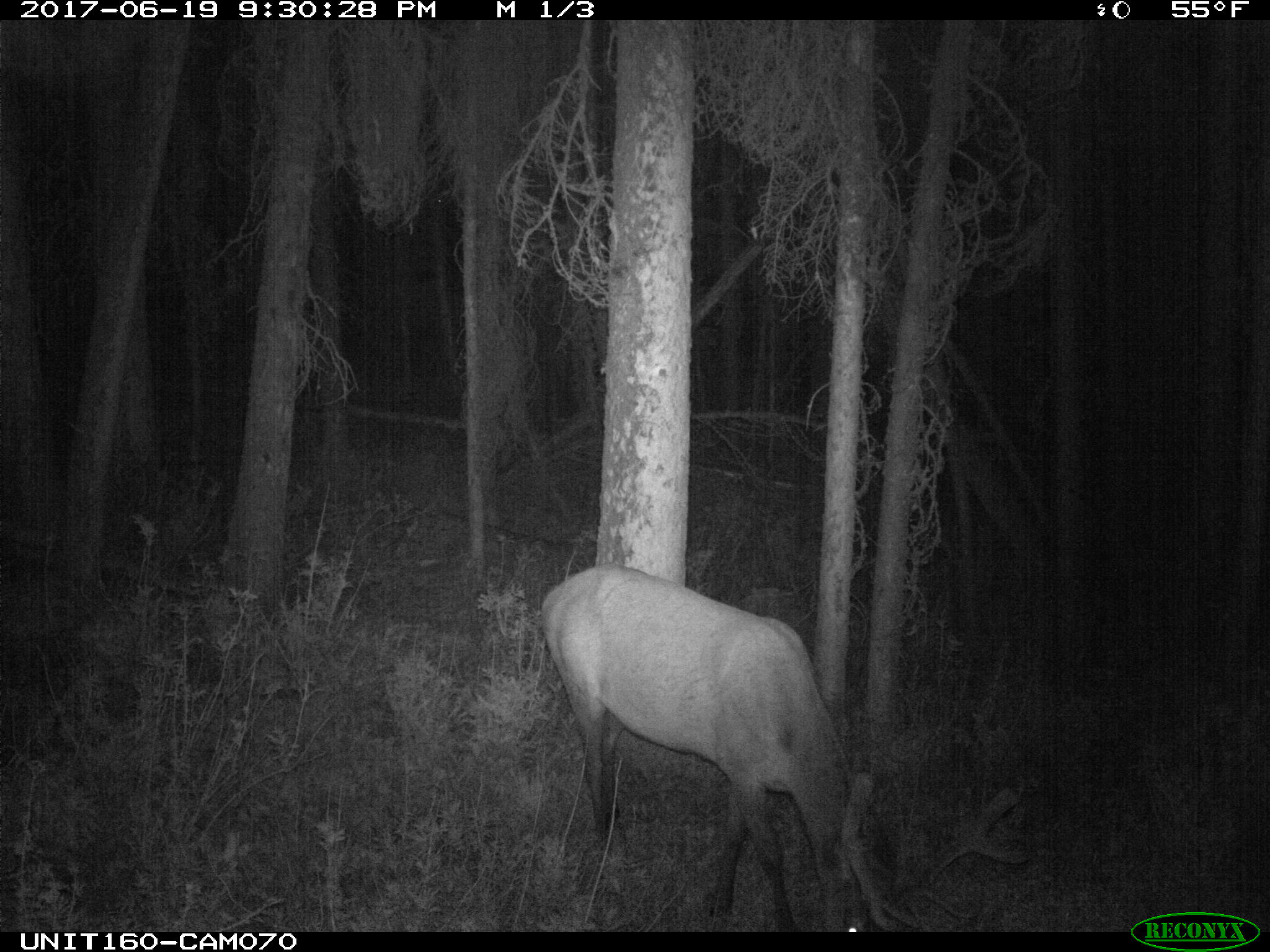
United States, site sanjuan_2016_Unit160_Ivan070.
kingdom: Animalia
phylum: Chordata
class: Mammalia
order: Artiodactyla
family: Cervidae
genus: Cervus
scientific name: Cervus elaphus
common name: red deer